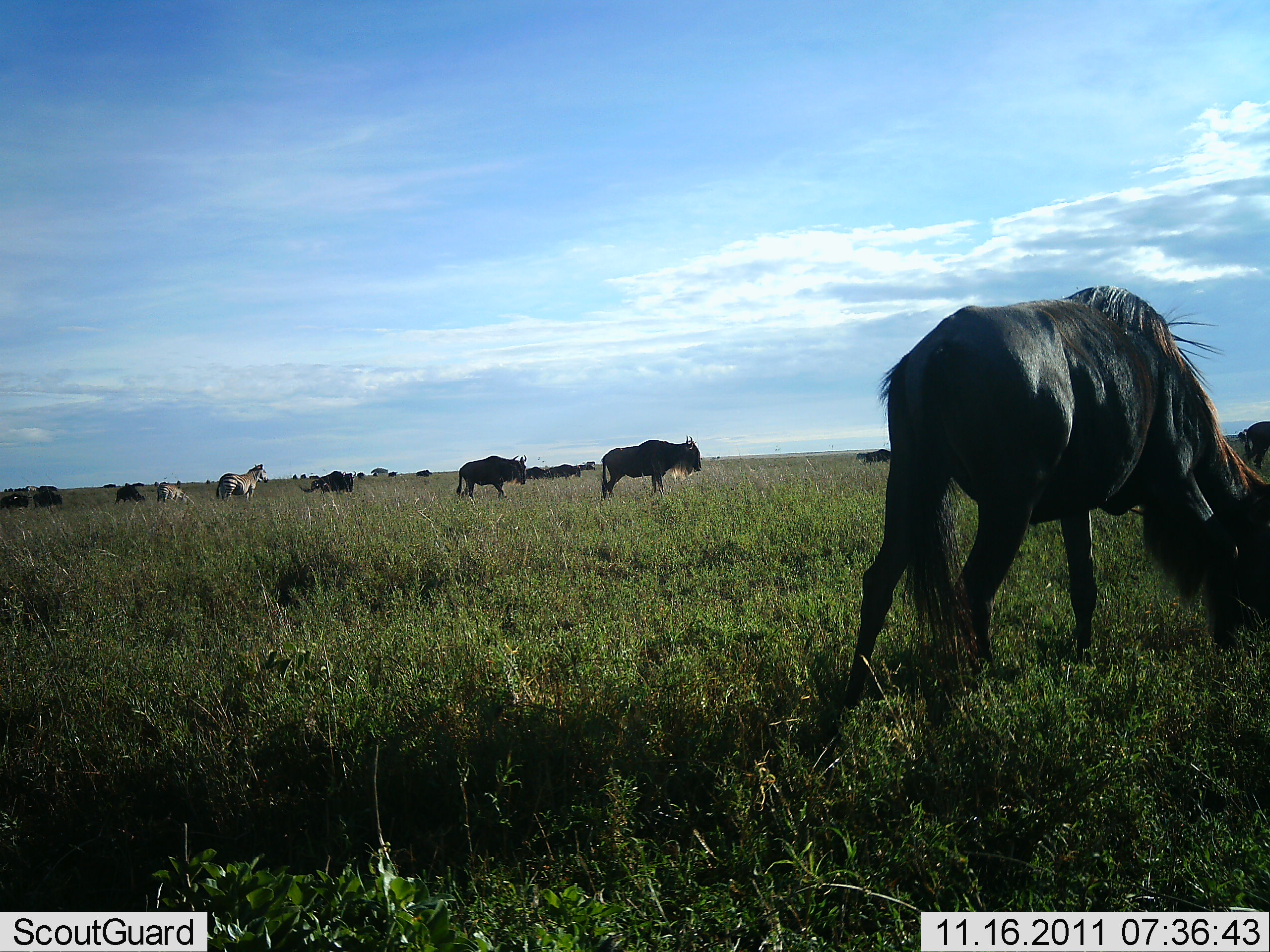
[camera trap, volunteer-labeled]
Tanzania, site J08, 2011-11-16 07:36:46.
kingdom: Animalia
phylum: Chordata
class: Mammalia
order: Artiodactyla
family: Bovidae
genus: Connochaetes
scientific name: Connochaetes taurinus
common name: blue wildebeest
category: wildebeest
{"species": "wildebeest (blue wildebeest) (Connochaetes taurinus)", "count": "8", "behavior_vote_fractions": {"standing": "47%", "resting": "7%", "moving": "27%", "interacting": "0%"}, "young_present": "0%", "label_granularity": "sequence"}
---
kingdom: Animalia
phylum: Chordata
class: Mammalia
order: Perissodactyla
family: Equidae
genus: Equus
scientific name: Equus quagga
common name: plains zebra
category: zebra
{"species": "zebra (plains zebra) (Equus quagga)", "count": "2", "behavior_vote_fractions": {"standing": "82%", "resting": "0%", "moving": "0%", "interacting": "0%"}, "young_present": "0%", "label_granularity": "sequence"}